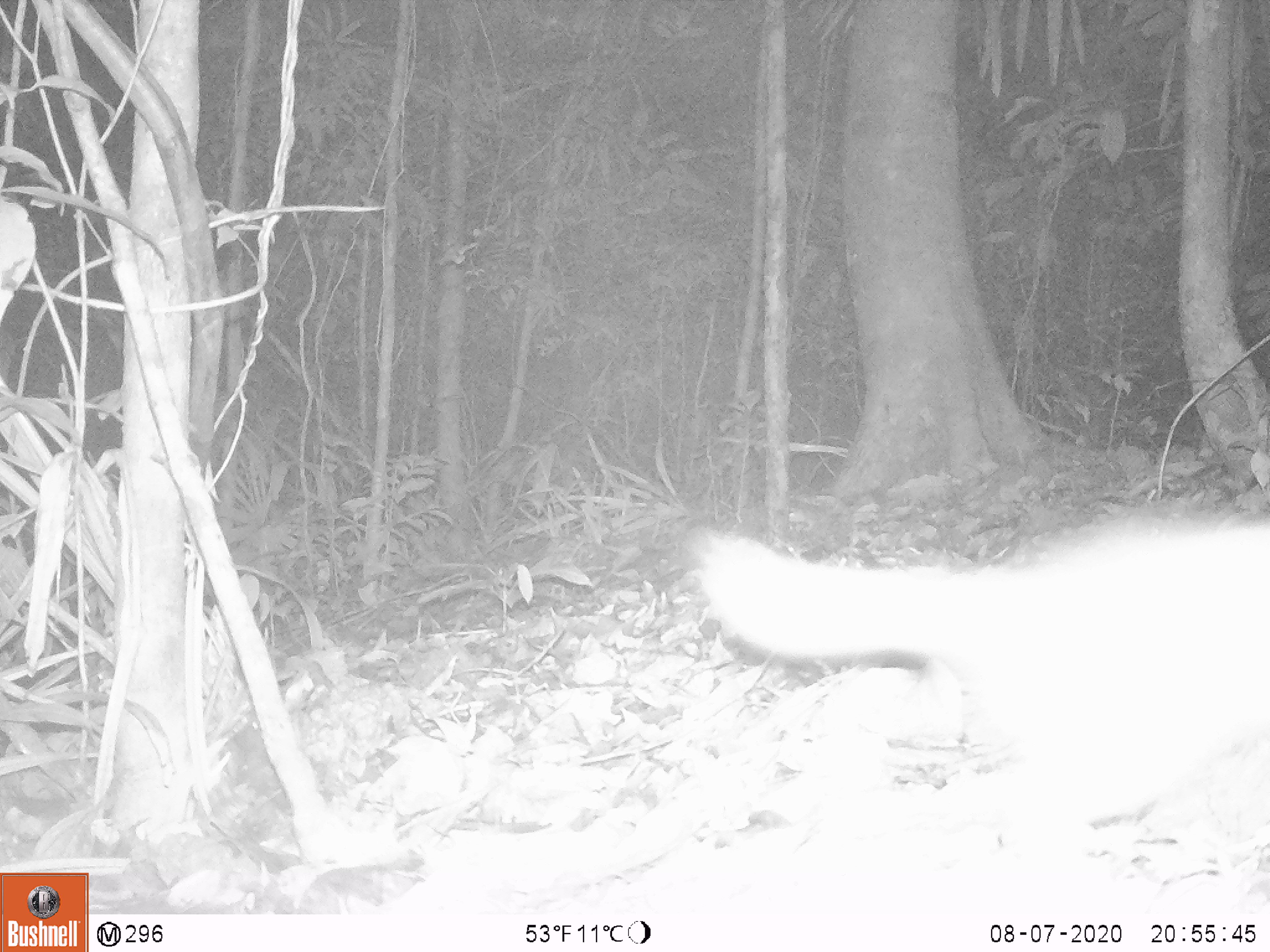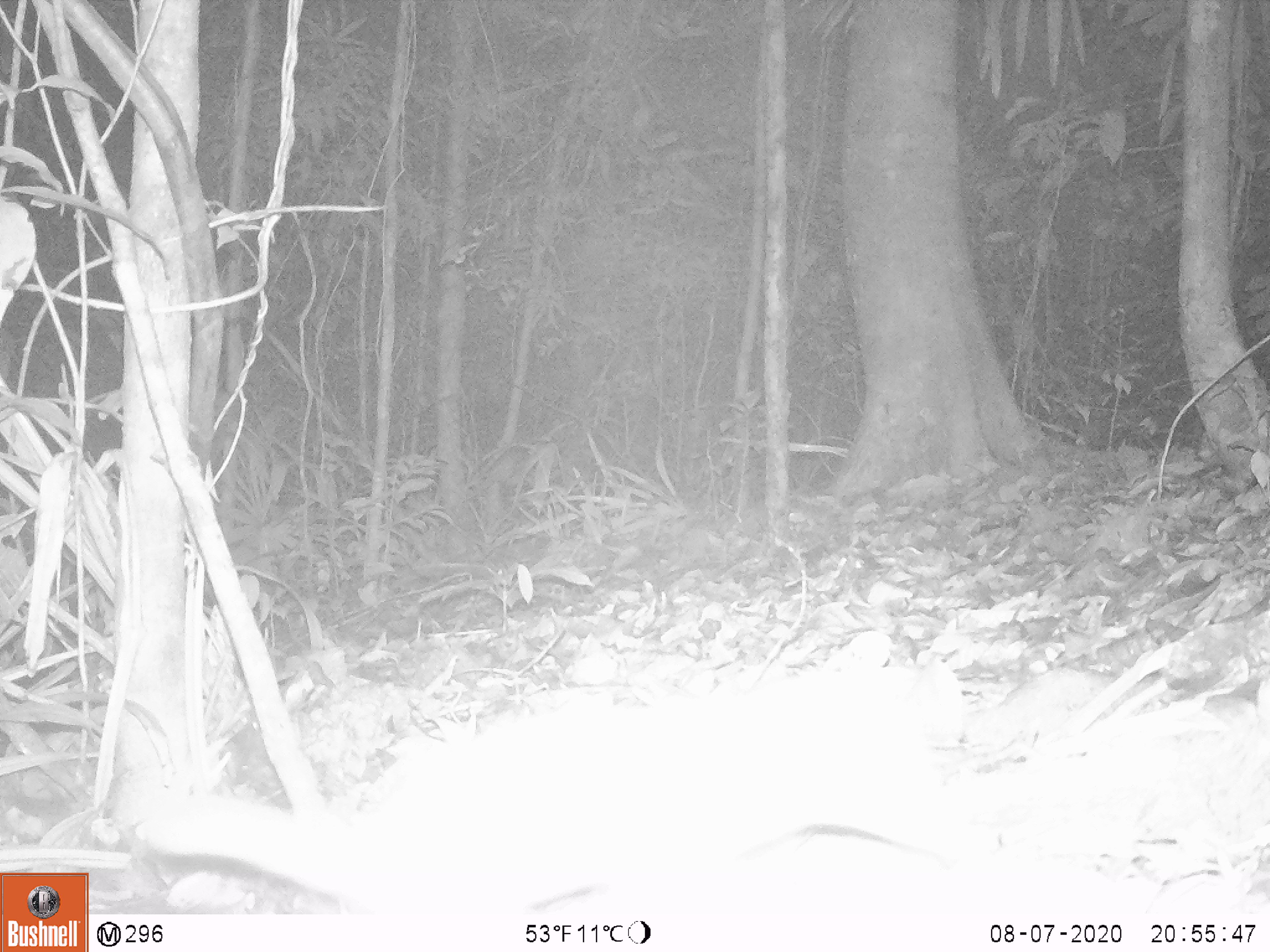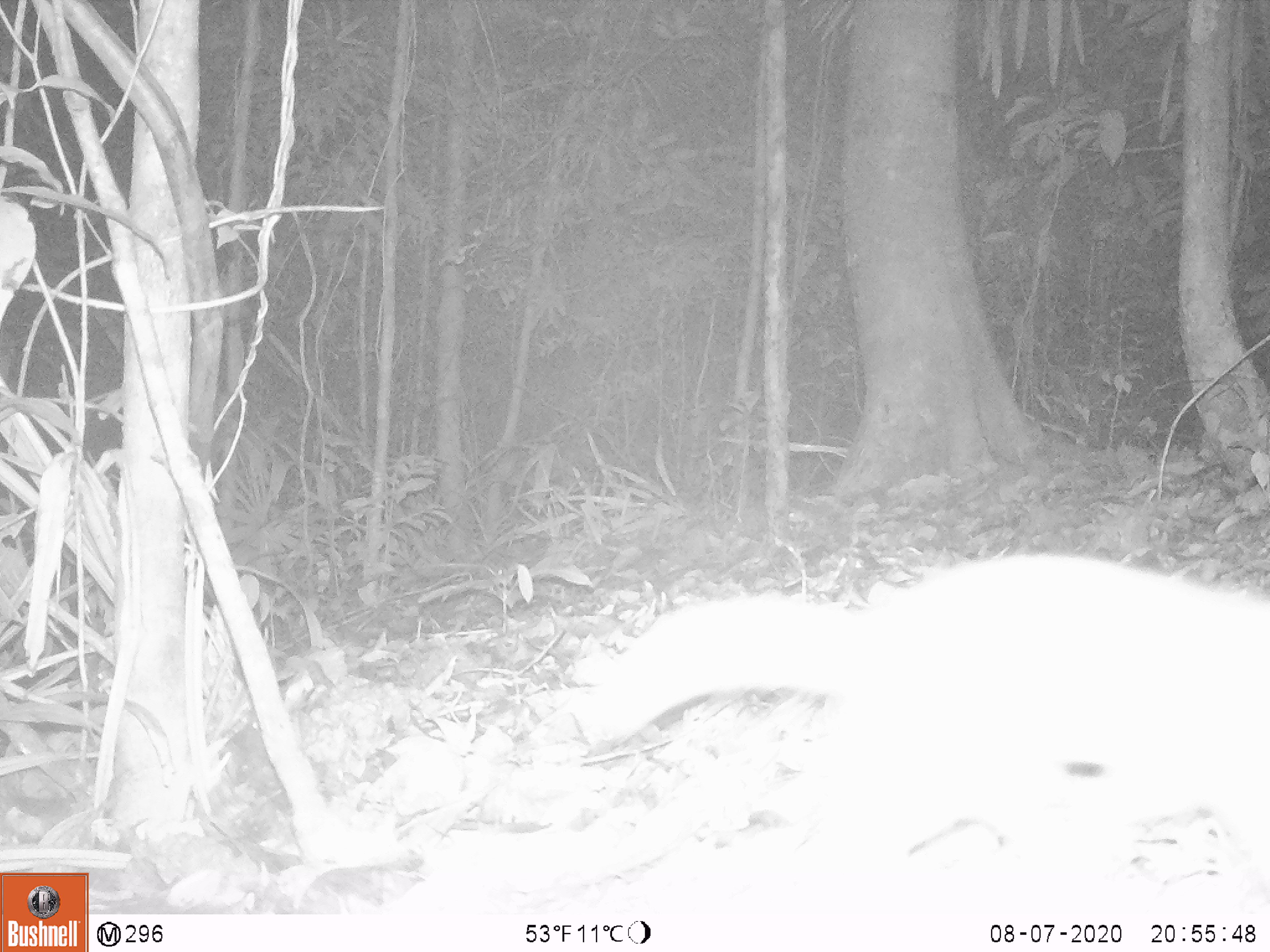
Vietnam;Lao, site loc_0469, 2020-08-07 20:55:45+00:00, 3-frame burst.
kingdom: Animalia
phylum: Chordata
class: Mammalia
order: Carnivora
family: Mustelidae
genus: Melogale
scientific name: Melogale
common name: ferret badger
Ferret badger (Melogale). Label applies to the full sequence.